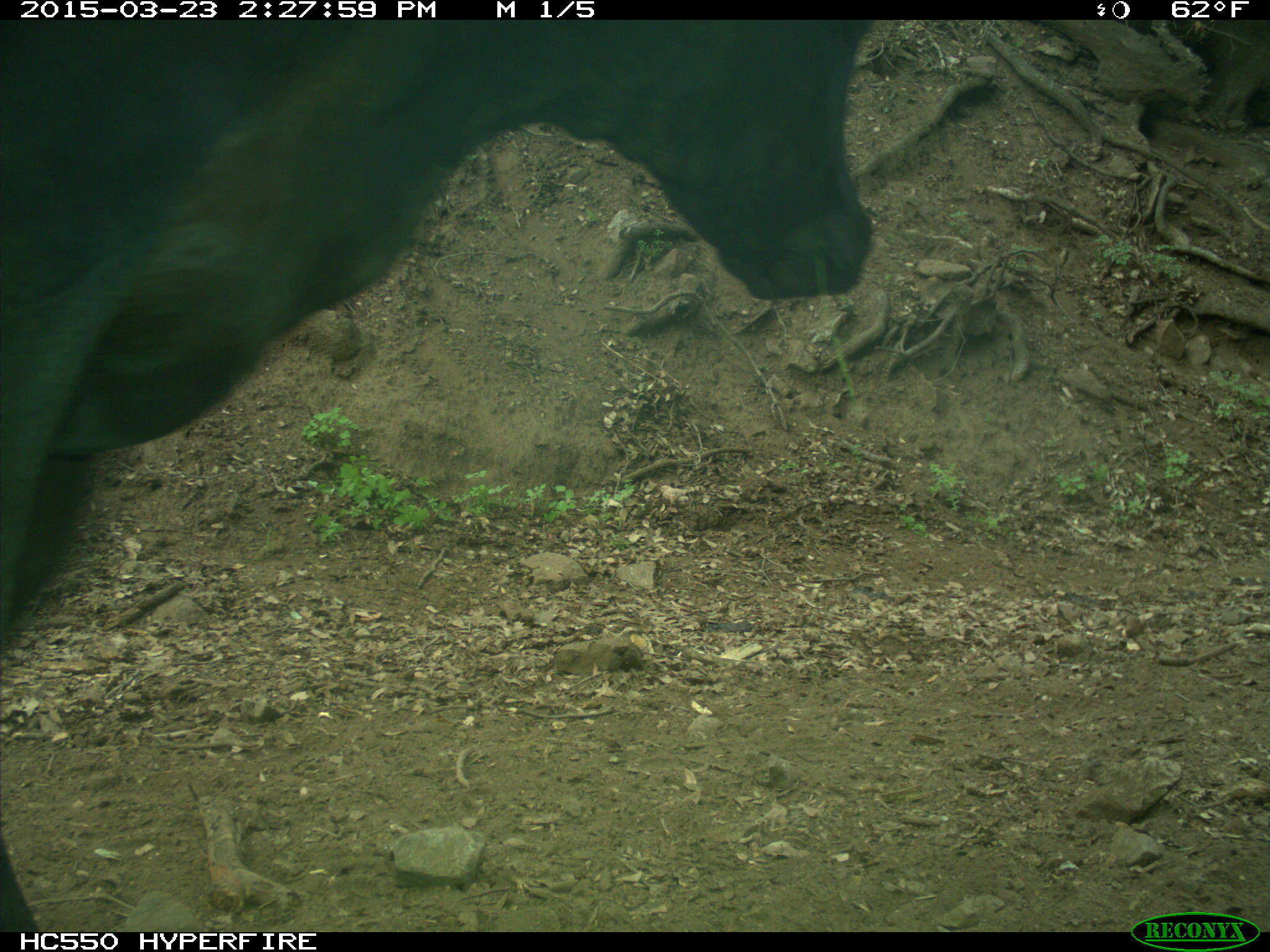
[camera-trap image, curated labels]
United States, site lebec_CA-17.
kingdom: Animalia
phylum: Chordata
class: Mammalia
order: Artiodactyla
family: Bovidae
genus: Bos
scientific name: Bos taurus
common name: domestic cow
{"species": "Bos taurus (domestic cow)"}